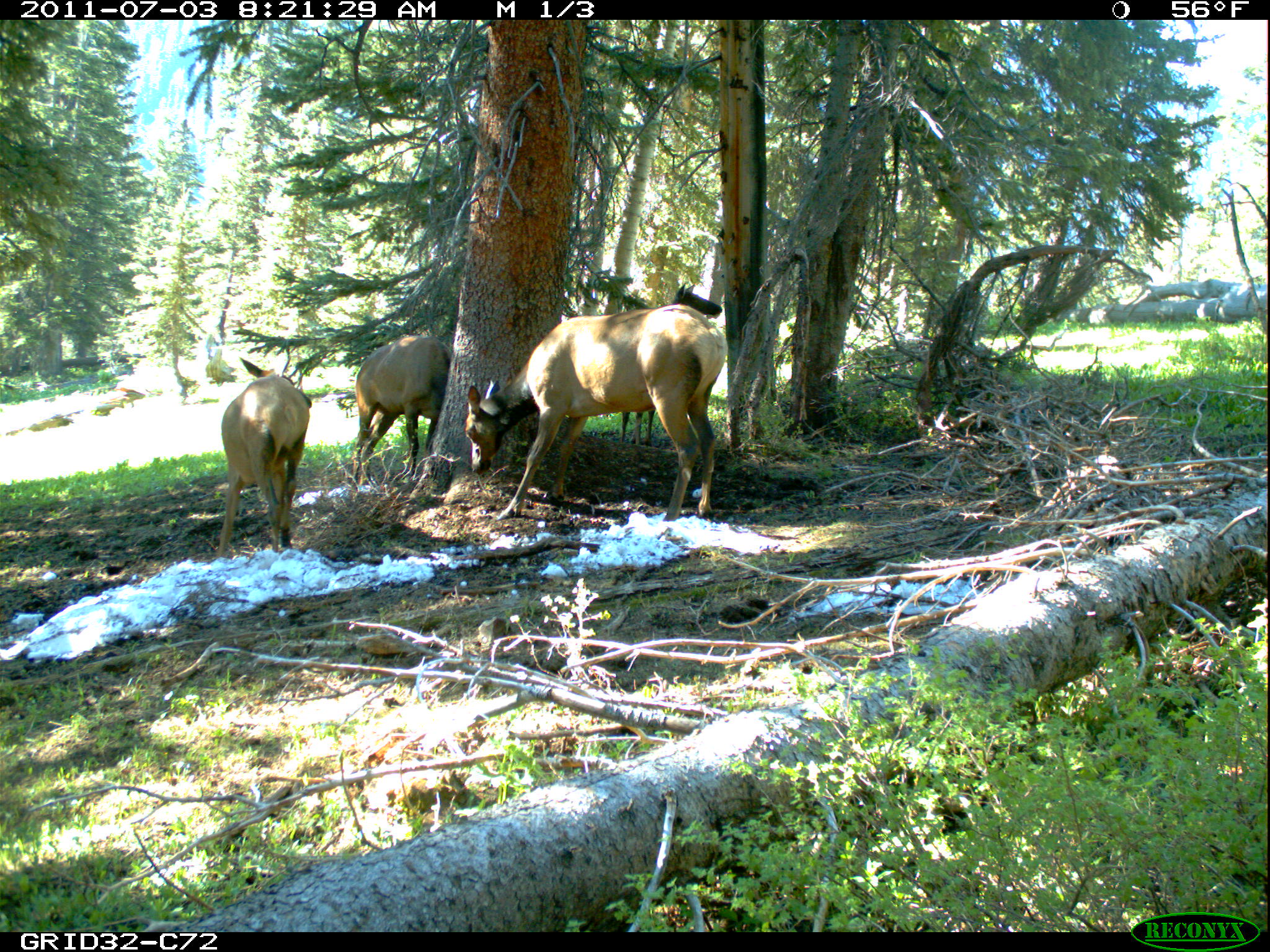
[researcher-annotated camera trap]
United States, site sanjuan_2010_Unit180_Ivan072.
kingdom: Animalia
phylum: Chordata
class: Mammalia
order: Artiodactyla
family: Cervidae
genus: Cervus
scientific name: Cervus elaphus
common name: red deer